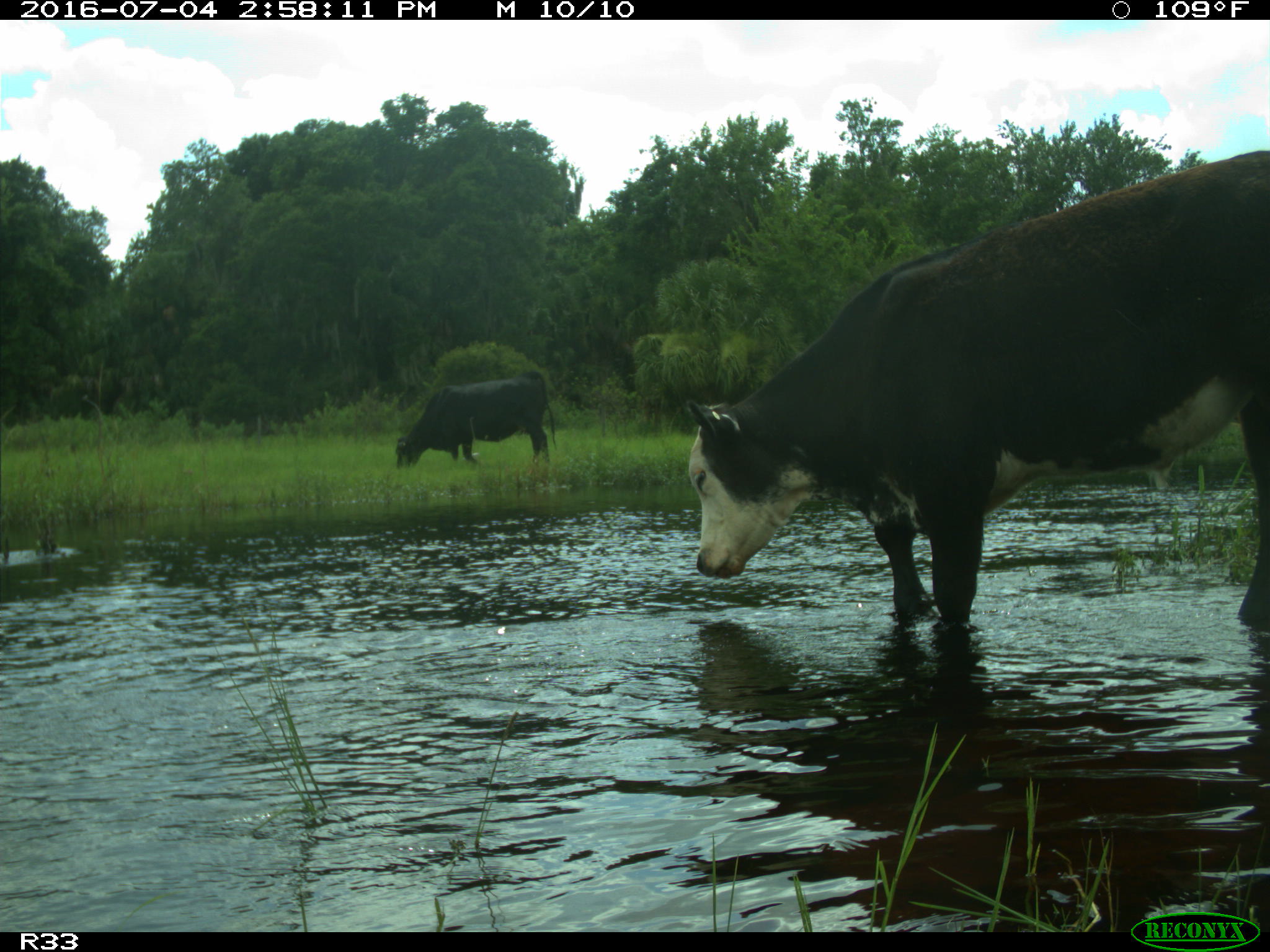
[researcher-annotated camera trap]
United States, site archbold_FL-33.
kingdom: Animalia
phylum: Chordata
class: Mammalia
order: Artiodactyla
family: Bovidae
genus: Bos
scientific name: Bos taurus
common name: domestic cow